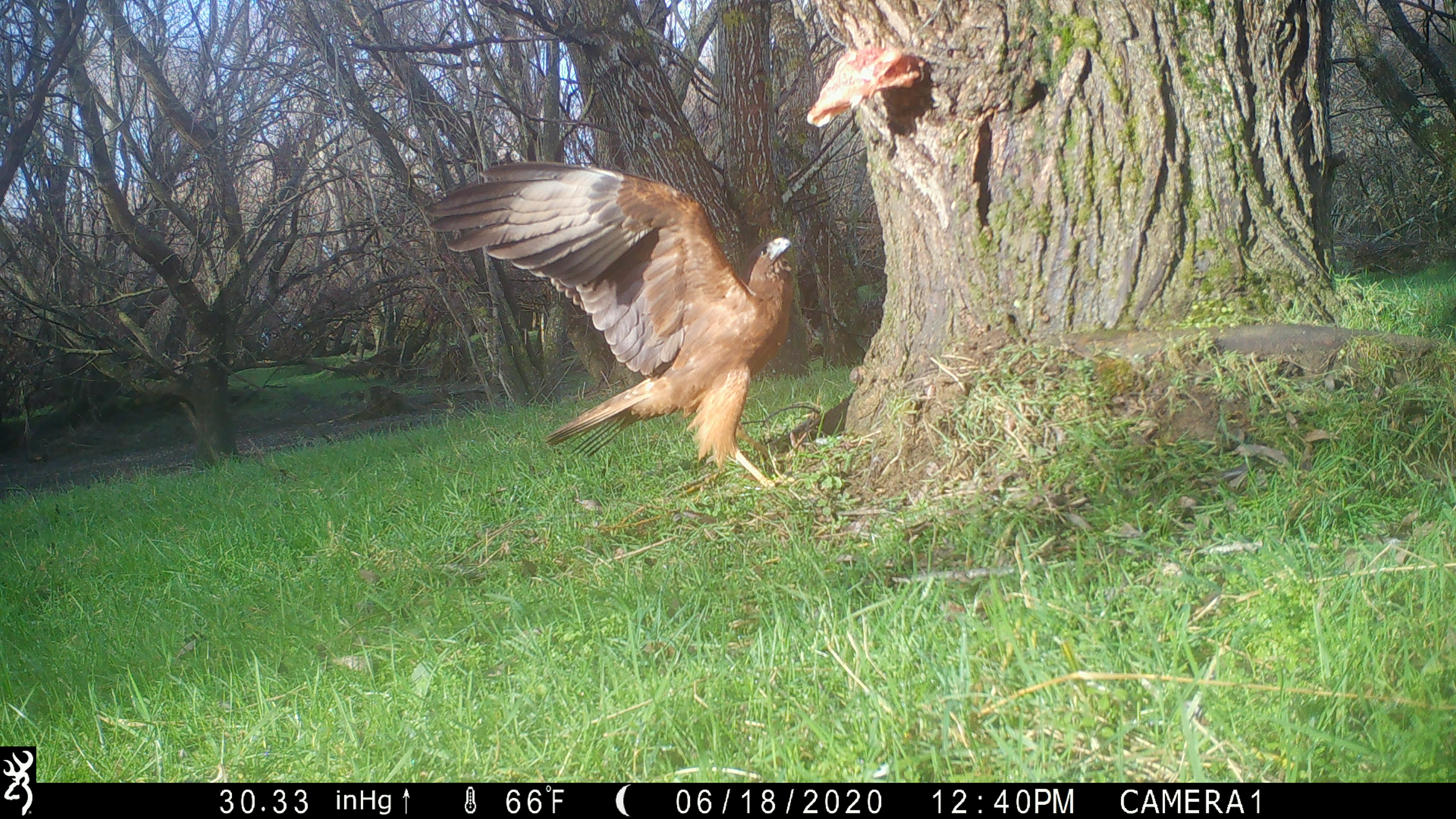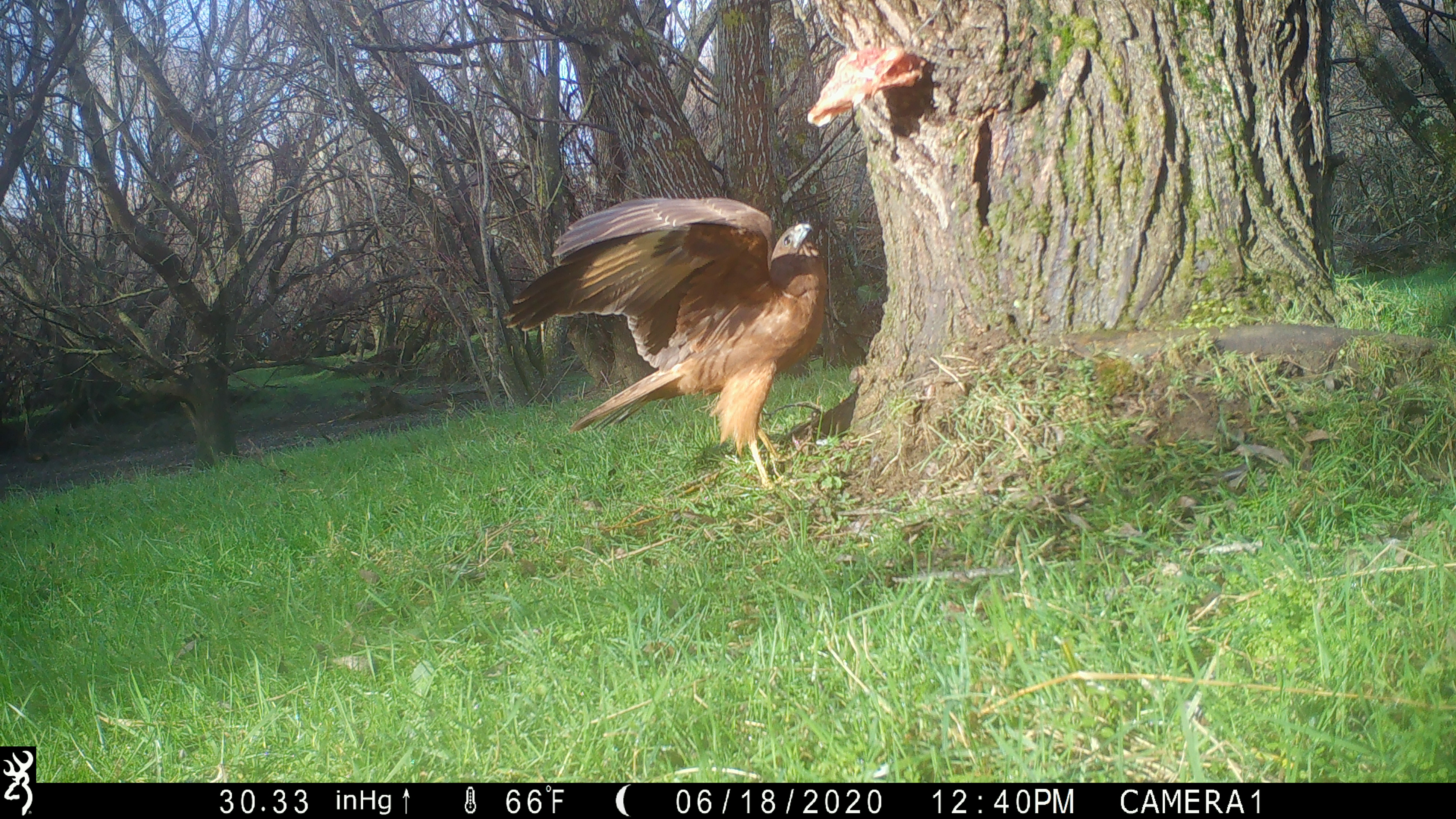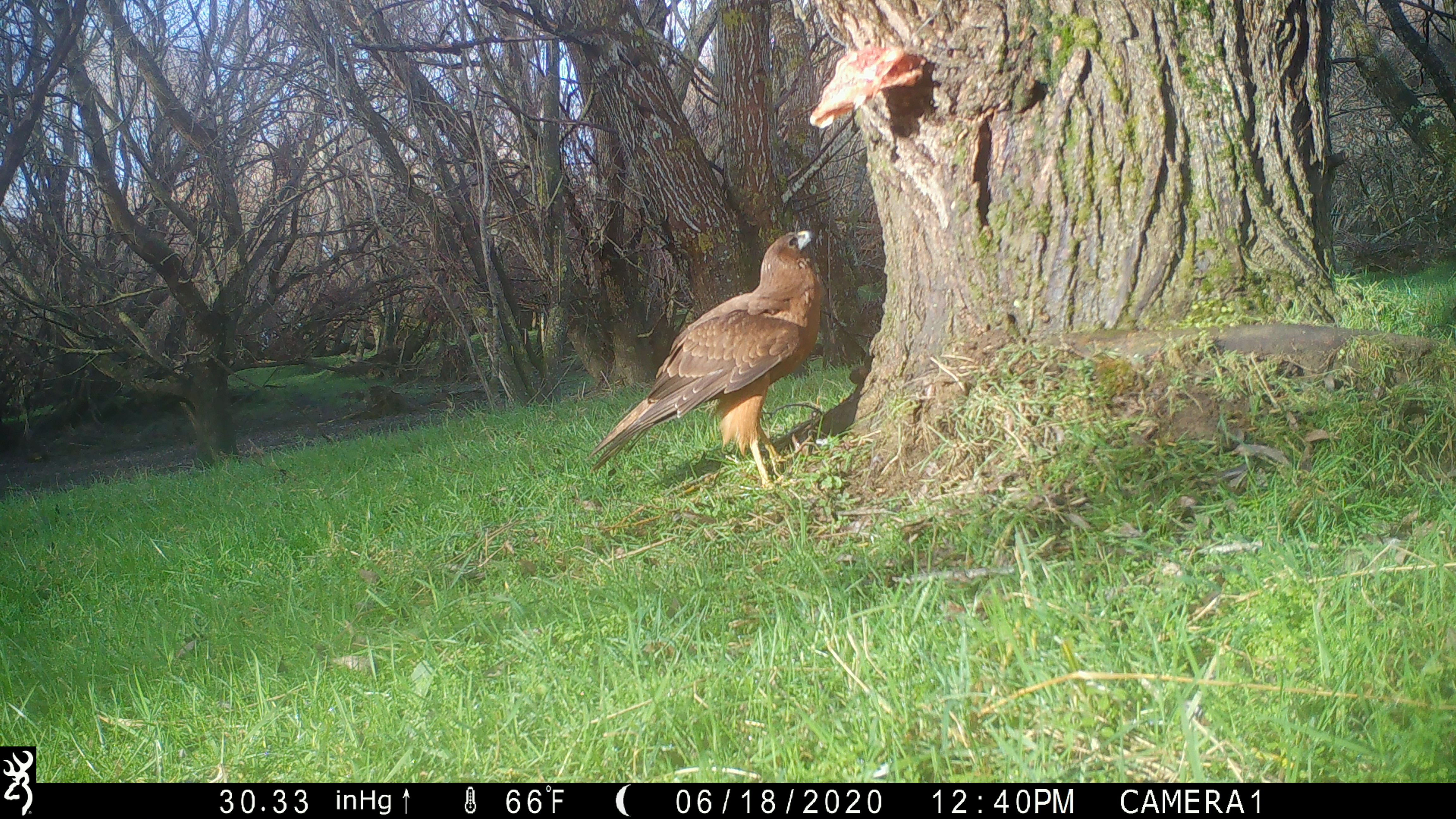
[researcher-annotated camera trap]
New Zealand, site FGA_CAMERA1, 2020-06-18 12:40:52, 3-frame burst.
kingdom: Animalia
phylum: Chordata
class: Aves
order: Accipitriformes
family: Accipitridae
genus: Circus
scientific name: Circus approximans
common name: swamp harrier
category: harrier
Harrier (swamp harrier) (Circus approximans).